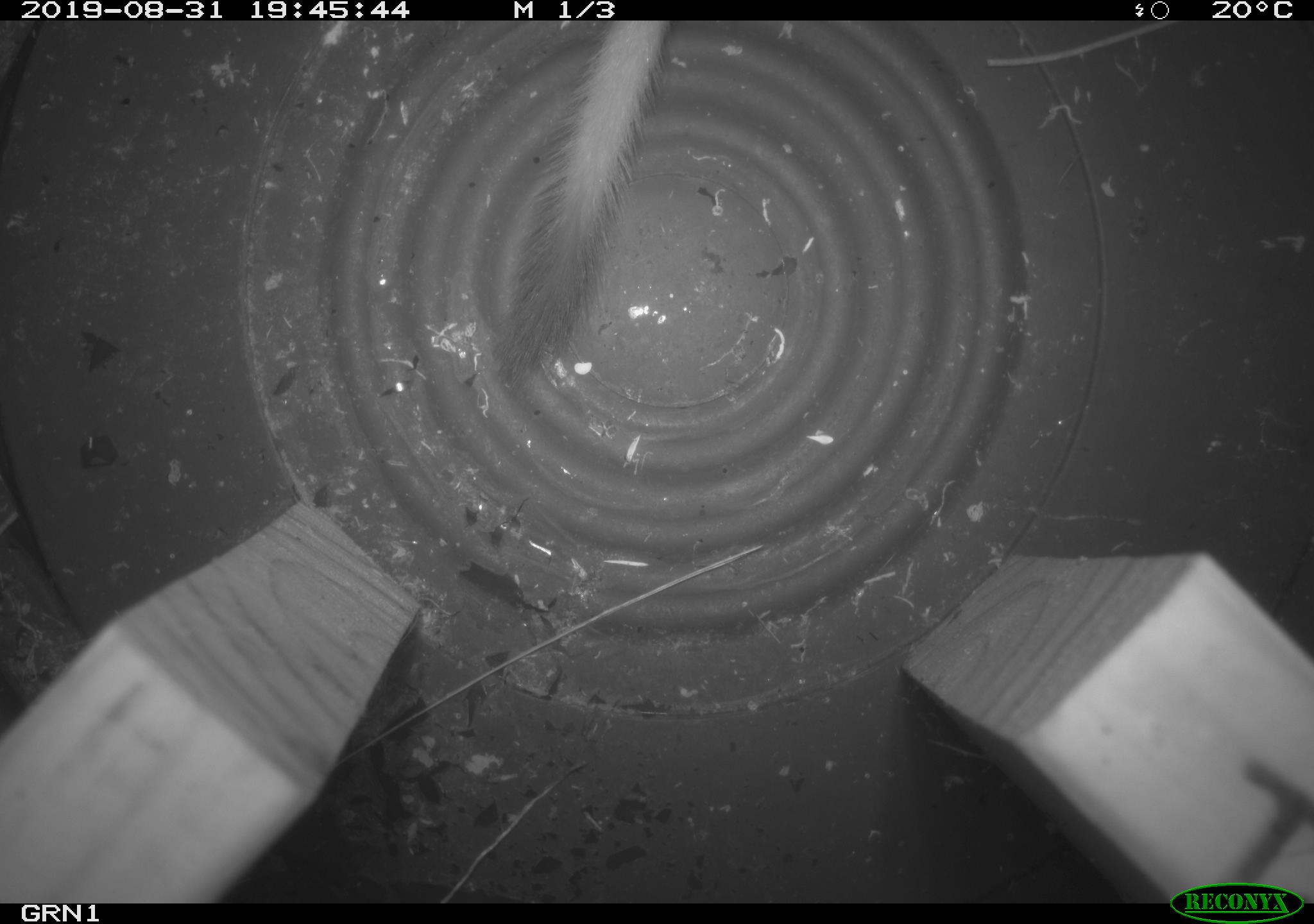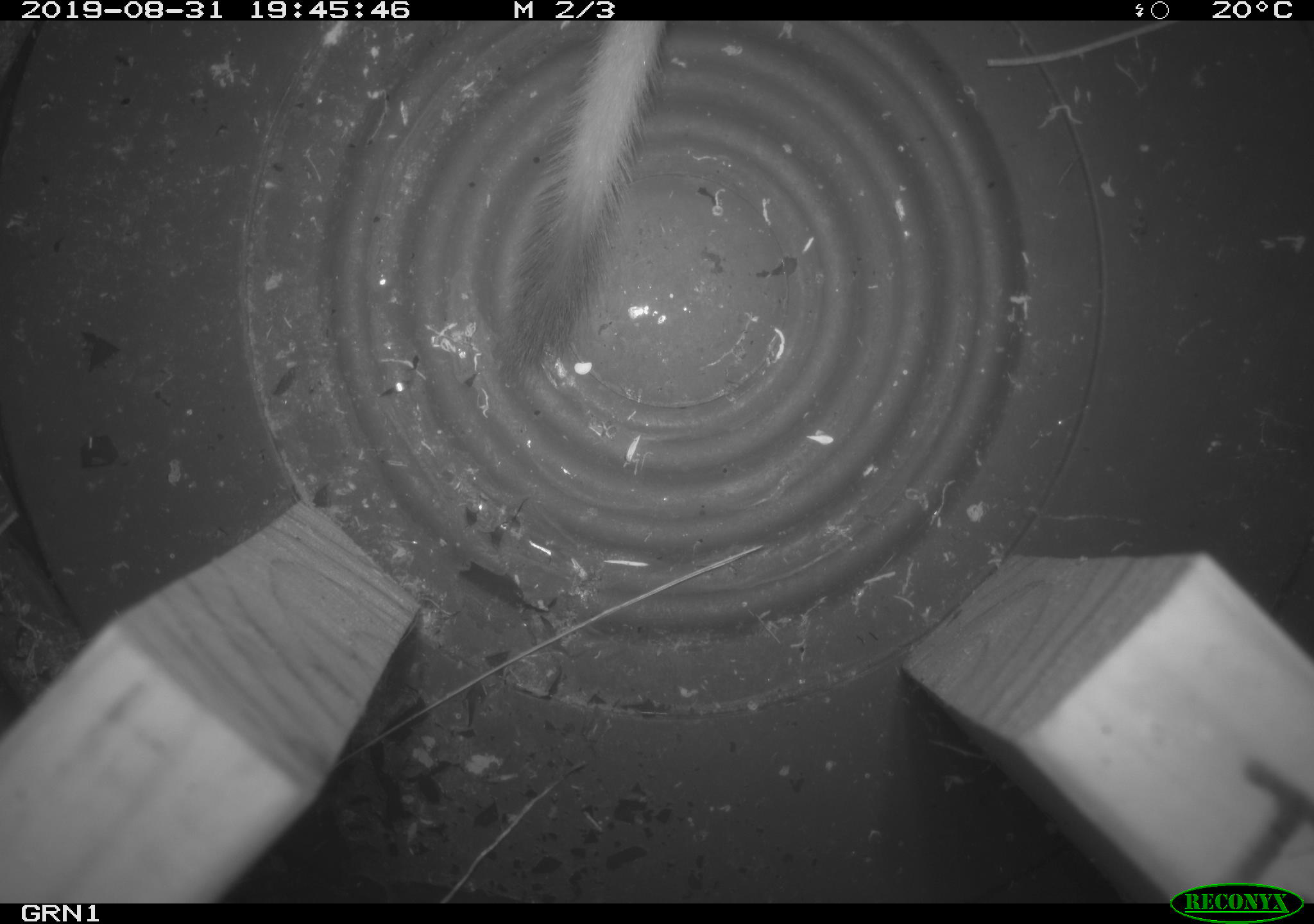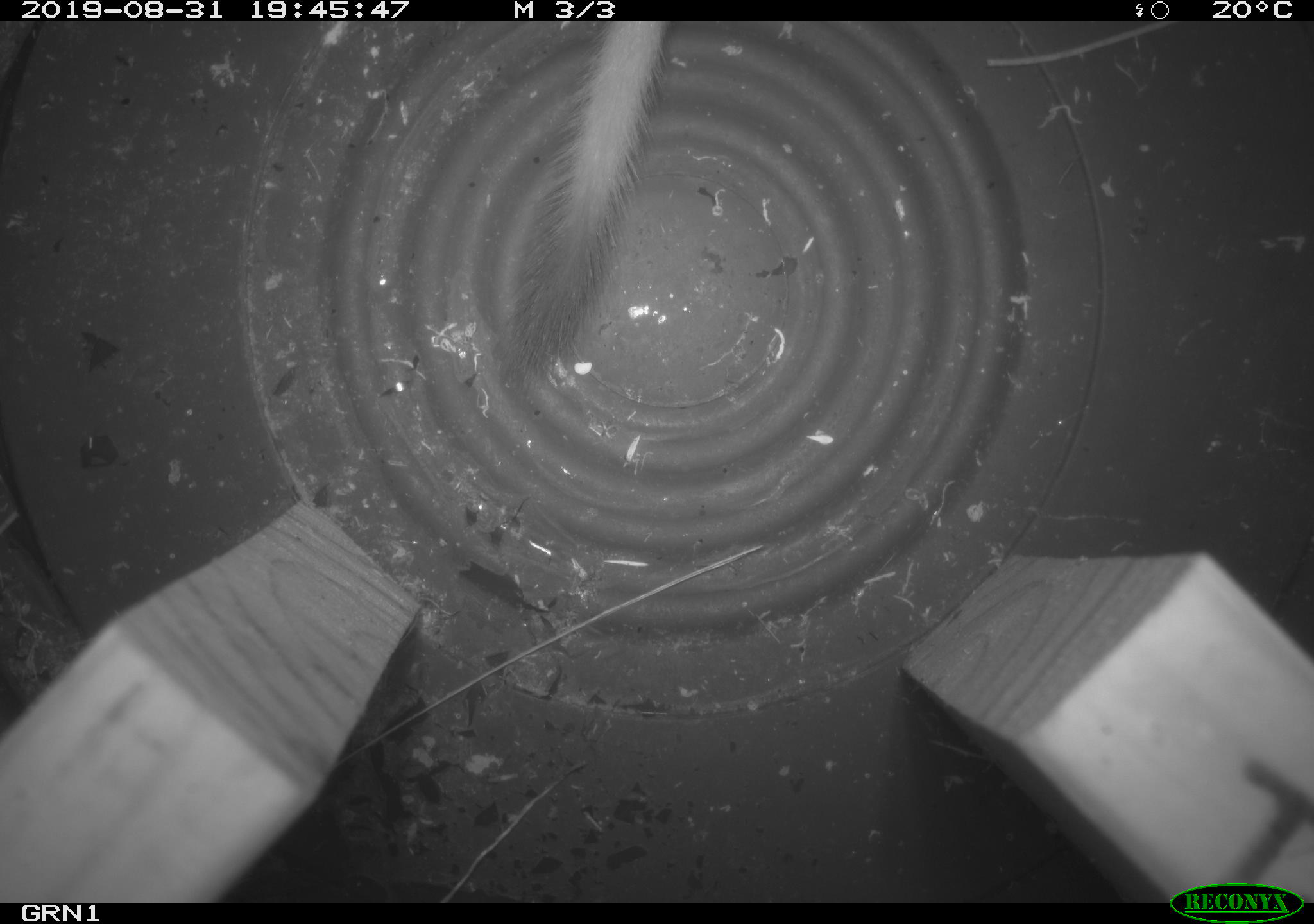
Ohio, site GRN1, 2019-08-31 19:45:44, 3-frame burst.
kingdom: Animalia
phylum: Chordata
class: Mammalia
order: Carnivora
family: Mustelidae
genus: Neogale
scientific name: Neogale frenata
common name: long-tailed weasel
Long-tailed weasel (Neogale frenata).